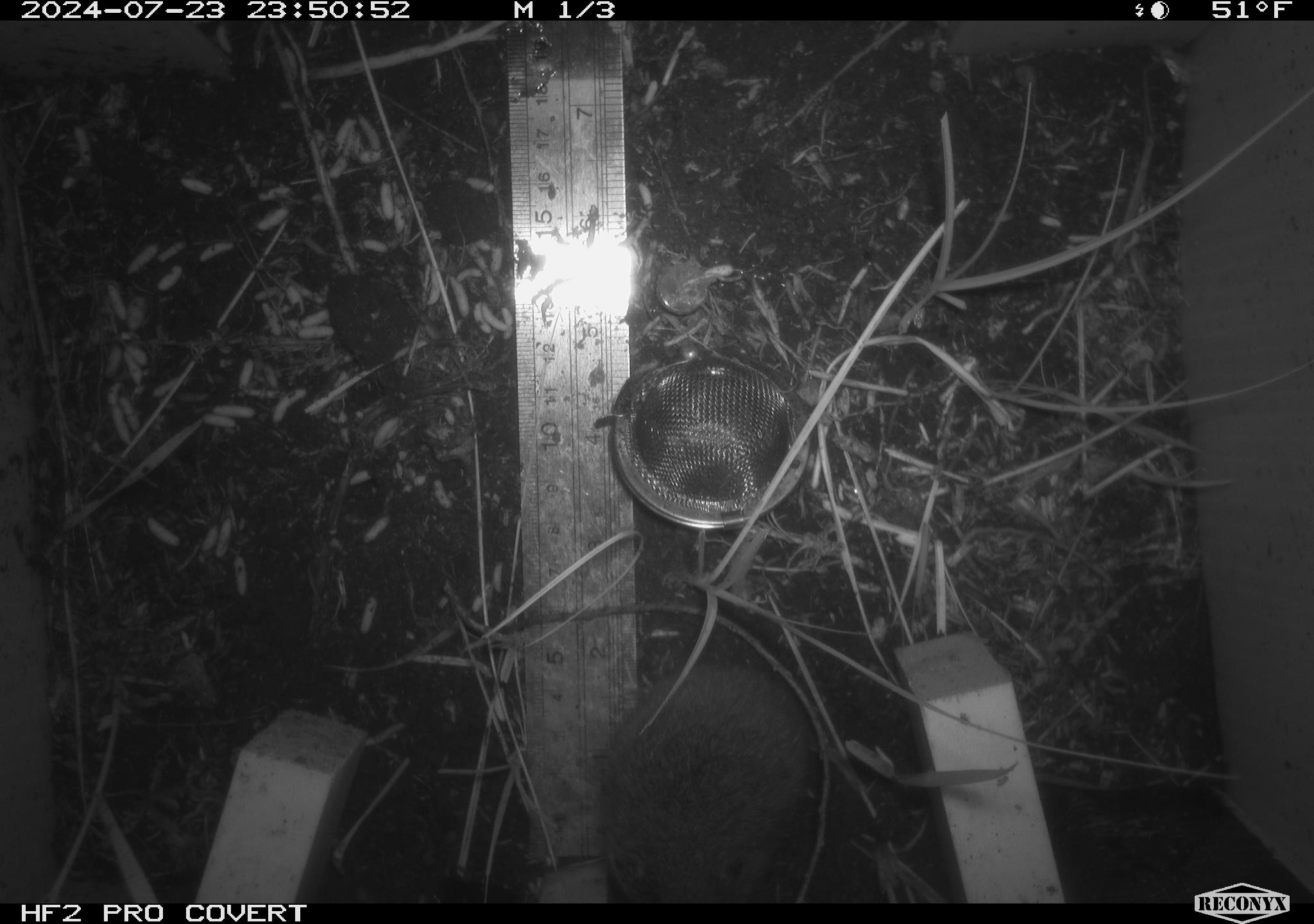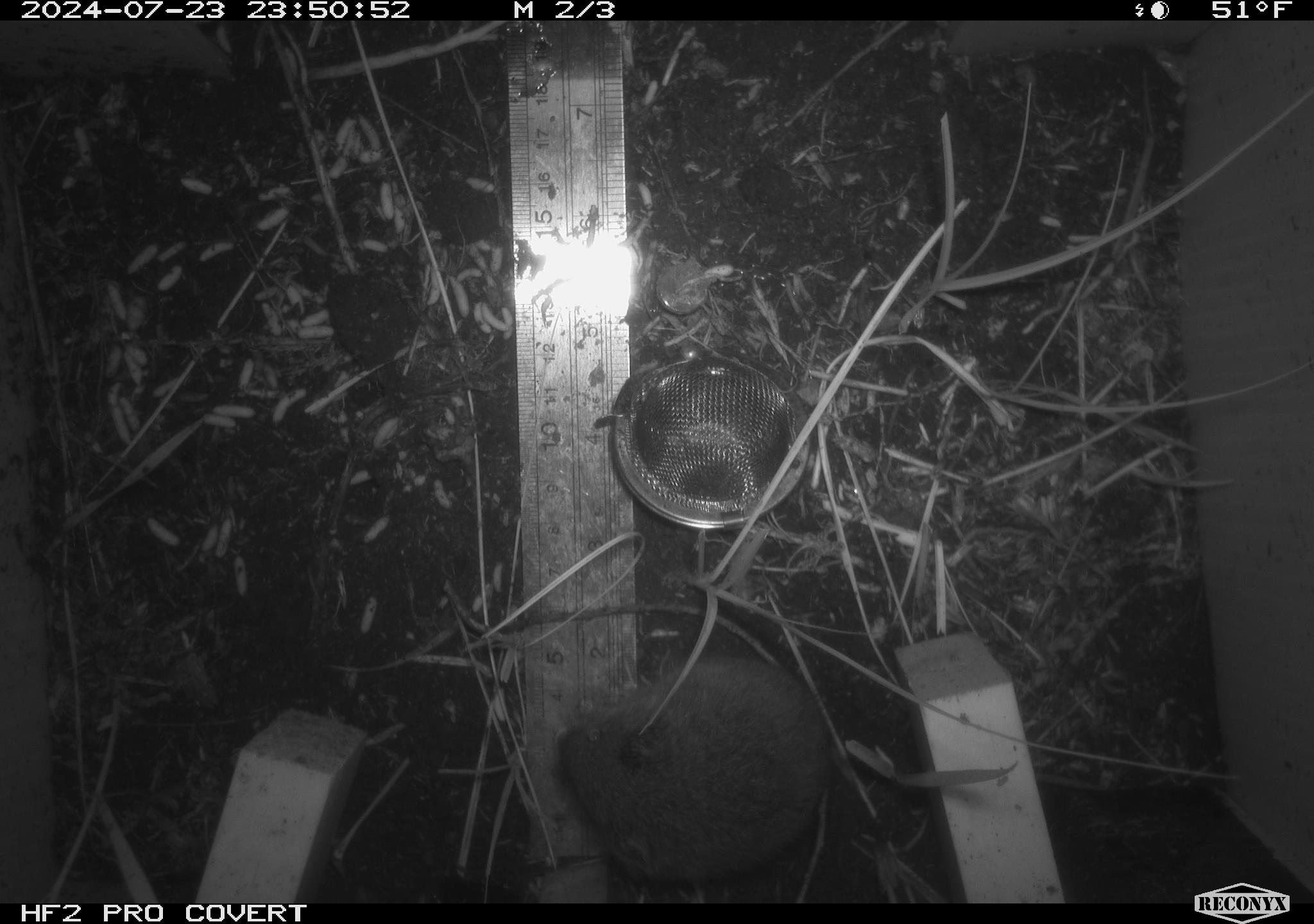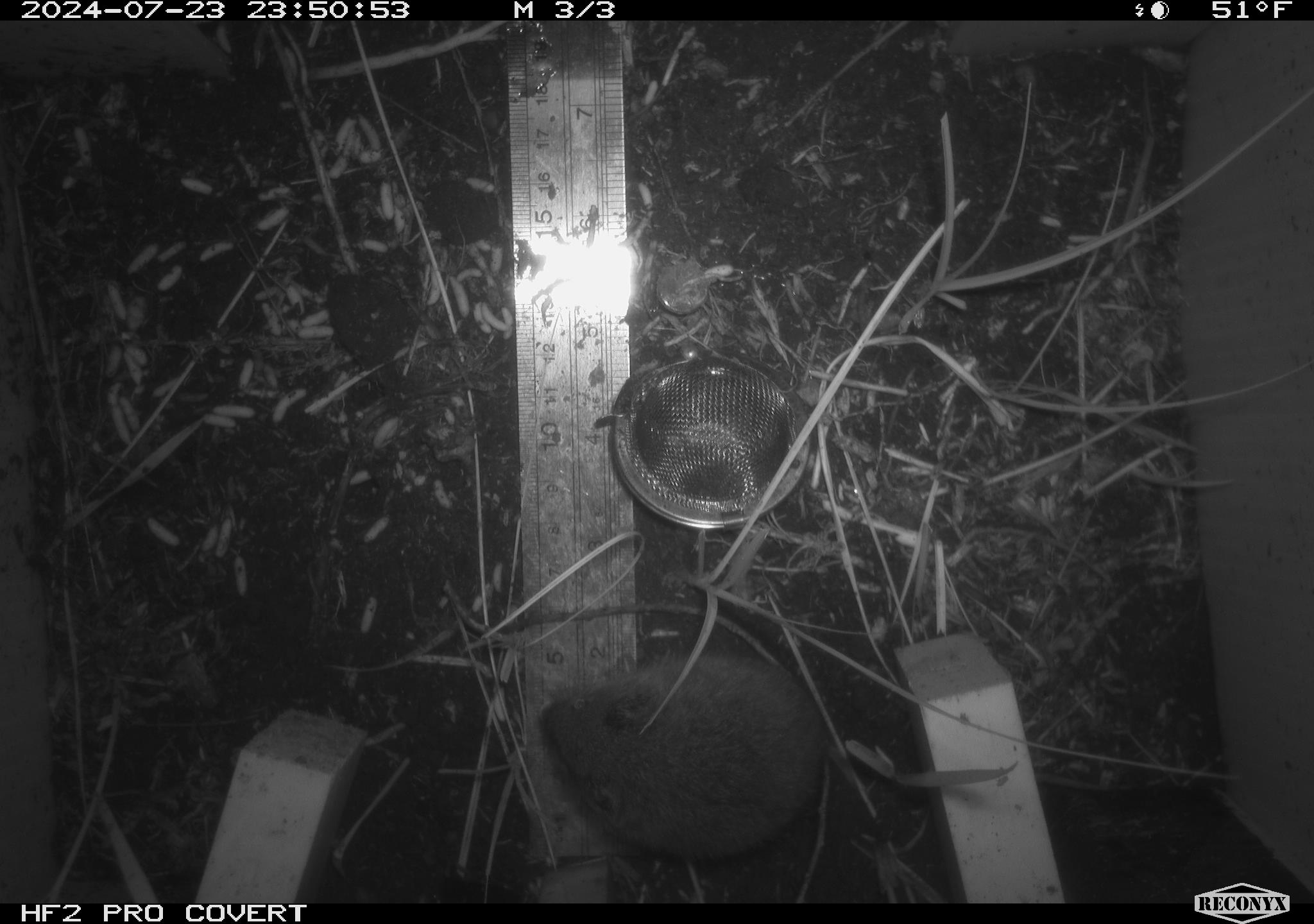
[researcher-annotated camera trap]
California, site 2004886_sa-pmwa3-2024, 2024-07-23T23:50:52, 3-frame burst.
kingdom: Animalia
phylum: Chordata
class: Mammalia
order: Rodentia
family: Cricetidae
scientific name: Arvicolinae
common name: voles, lemmings, and muskrats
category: arvicolinae subfamily